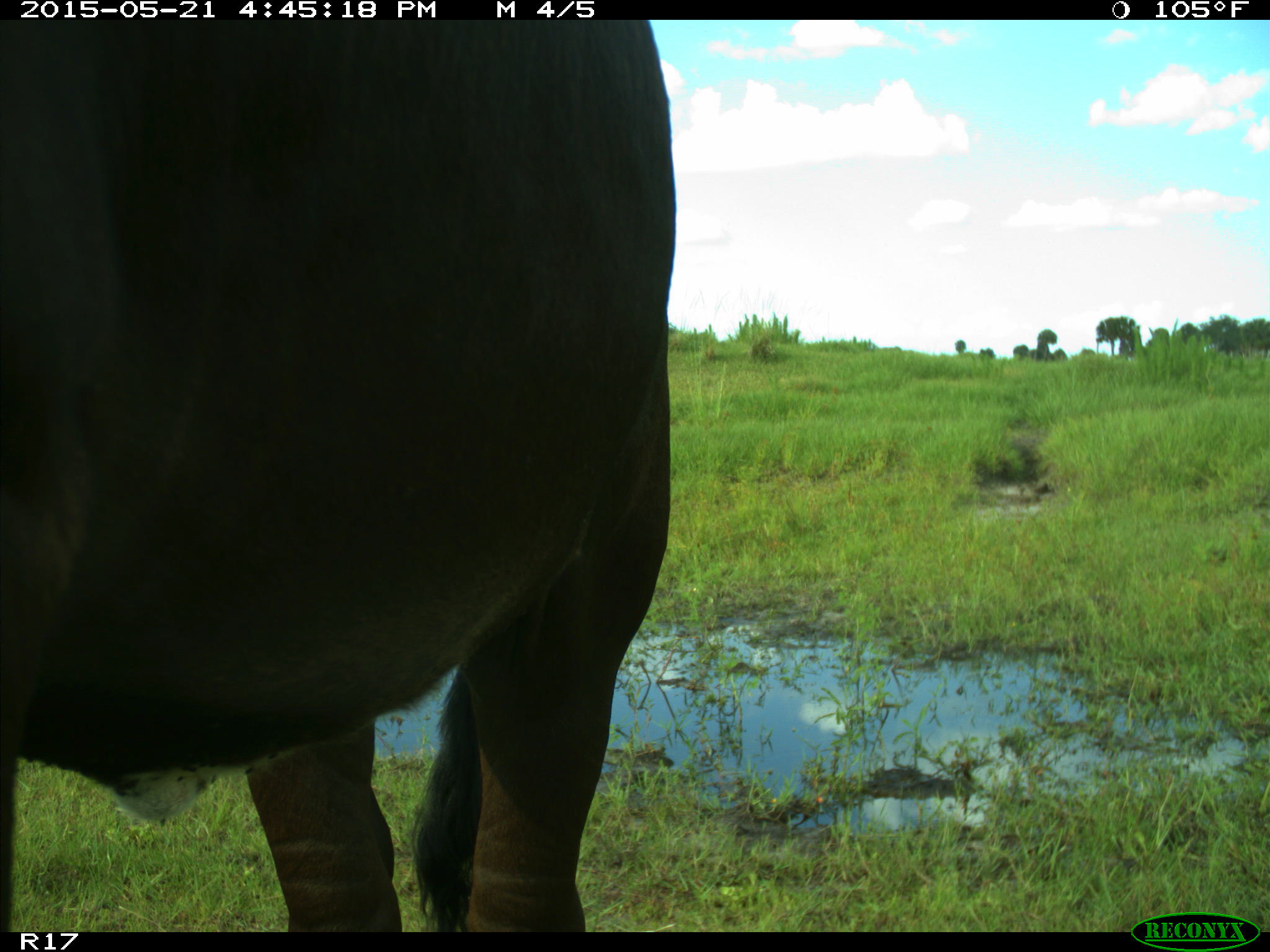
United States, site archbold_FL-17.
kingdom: Animalia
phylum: Chordata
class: Mammalia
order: Artiodactyla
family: Bovidae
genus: Bos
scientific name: Bos taurus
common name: domestic cow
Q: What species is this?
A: Bos taurus (domestic cow).